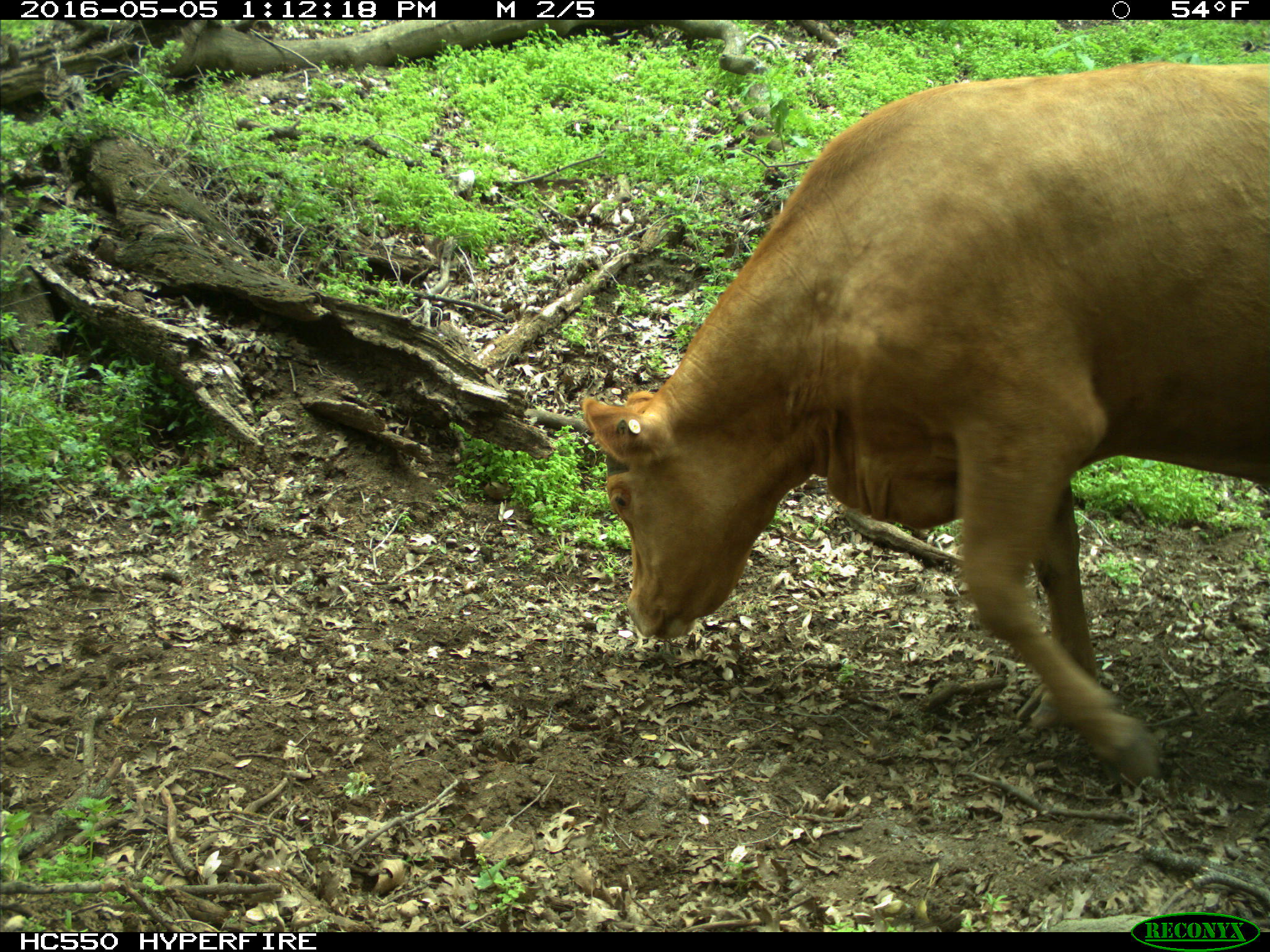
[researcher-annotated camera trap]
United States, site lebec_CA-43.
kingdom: Animalia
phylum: Chordata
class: Mammalia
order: Artiodactyla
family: Bovidae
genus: Bos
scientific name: Bos taurus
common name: domestic cow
Bos taurus (domestic cow).